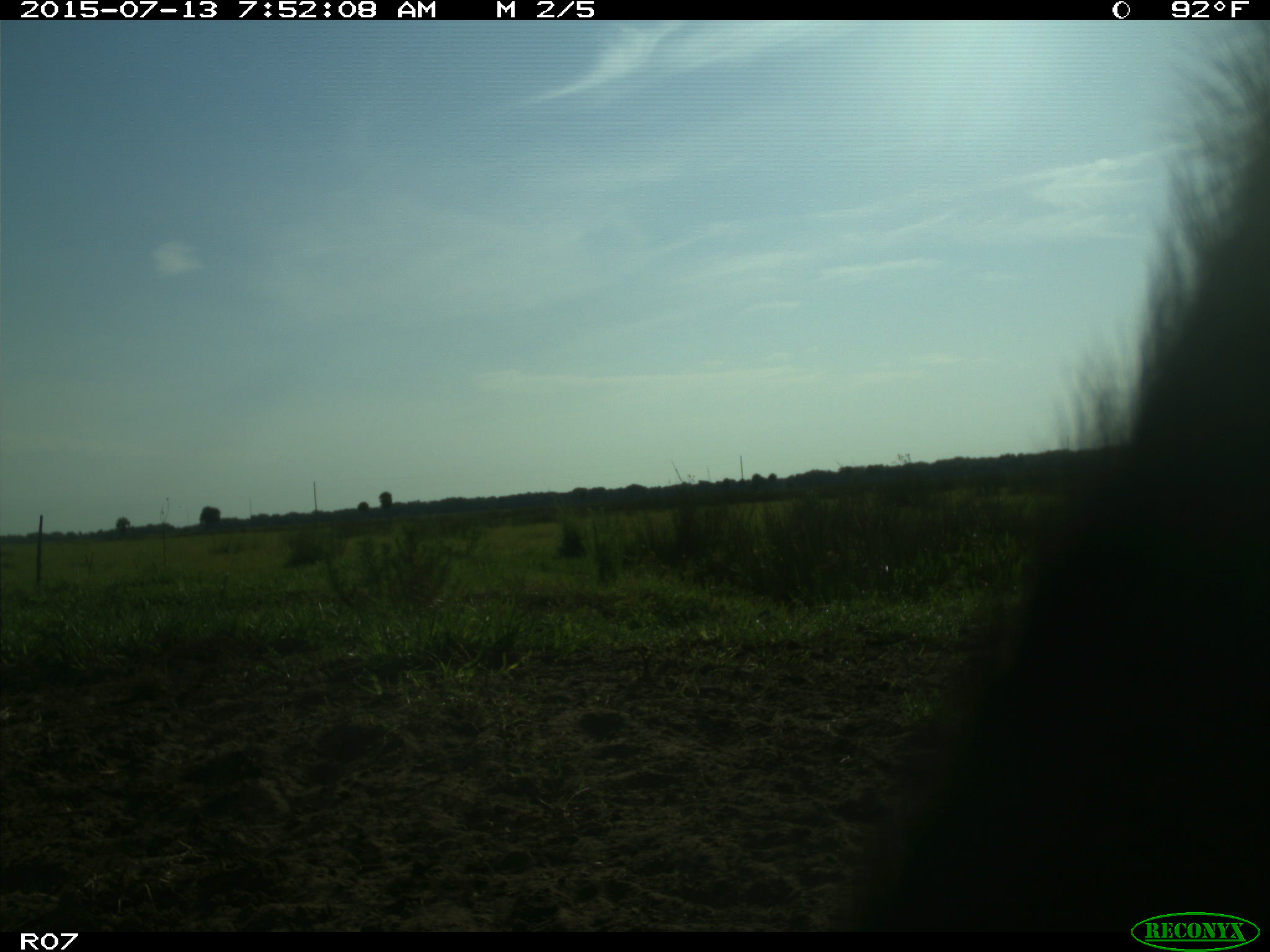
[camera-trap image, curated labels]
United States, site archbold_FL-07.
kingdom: Animalia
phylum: Chordata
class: Mammalia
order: Artiodactyla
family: Bovidae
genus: Bos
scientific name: Bos taurus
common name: domestic cow